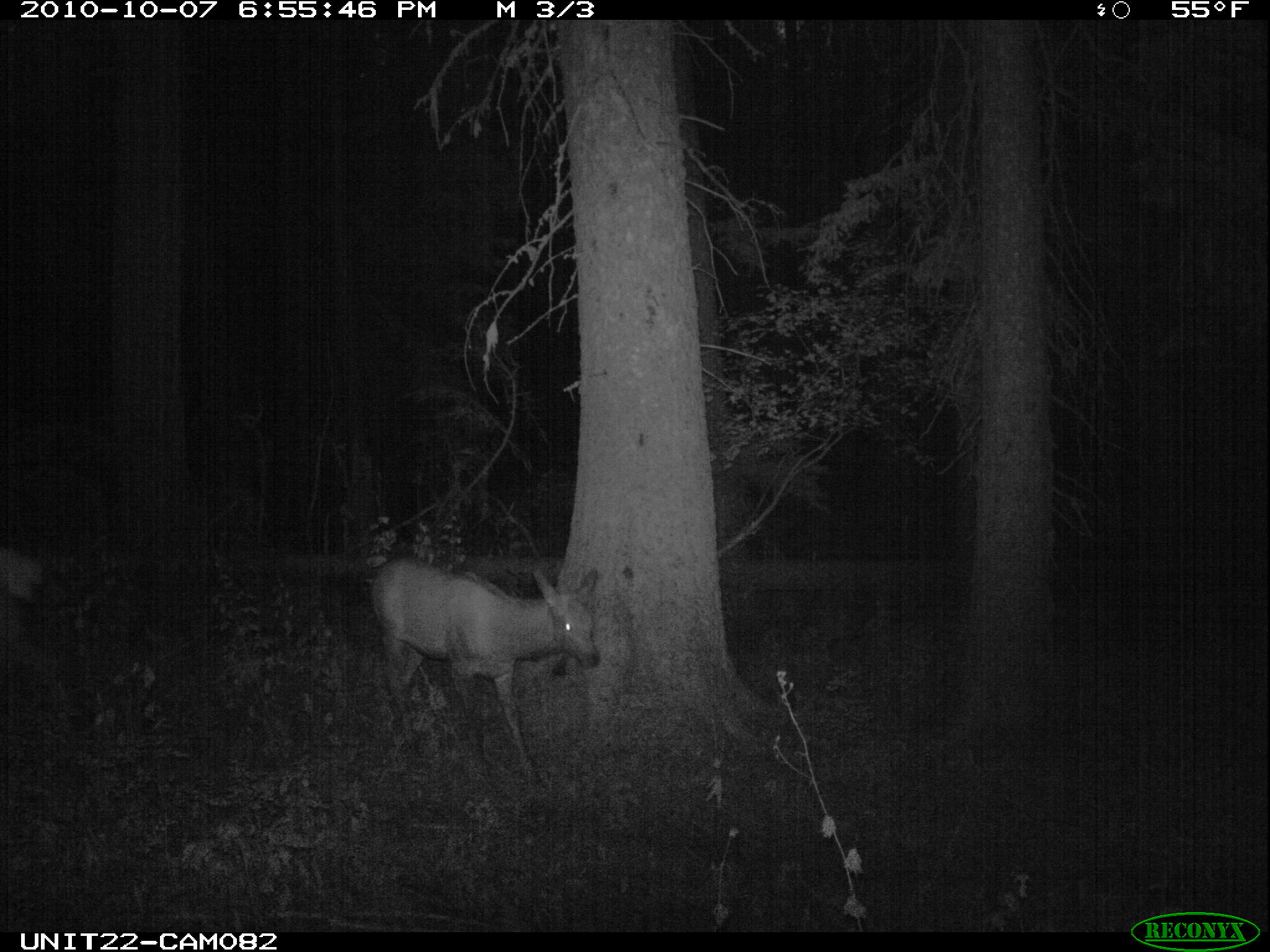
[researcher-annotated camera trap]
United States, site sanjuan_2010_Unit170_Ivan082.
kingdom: Animalia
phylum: Chordata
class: Mammalia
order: Artiodactyla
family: Cervidae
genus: Cervus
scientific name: Cervus elaphus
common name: red deer